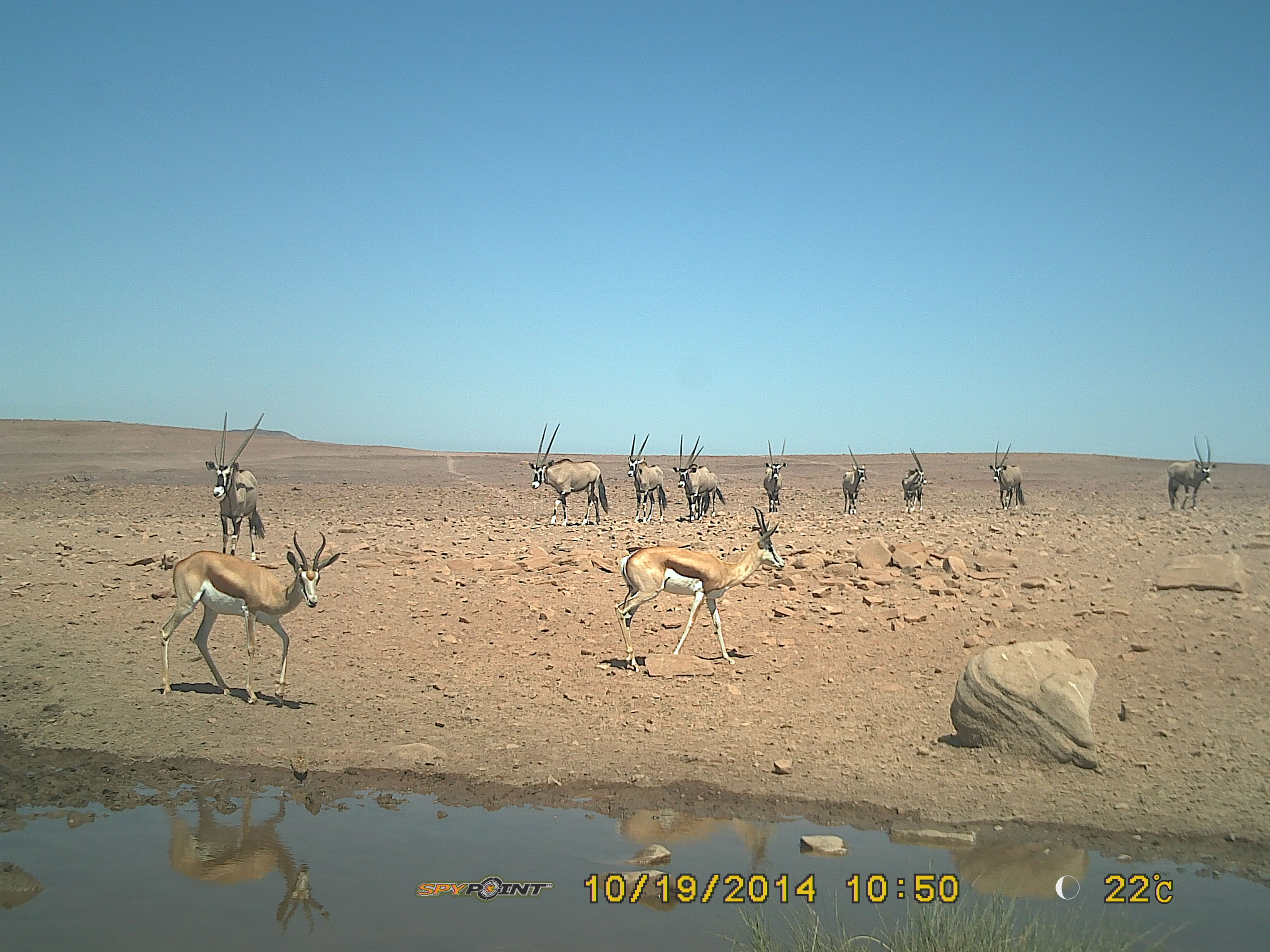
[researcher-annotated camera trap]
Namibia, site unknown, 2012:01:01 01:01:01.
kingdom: Animalia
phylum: Chordata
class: Mammalia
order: Artiodactyla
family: Bovidae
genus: Antidorcas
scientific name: Antidorcas marsupialis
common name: springbok